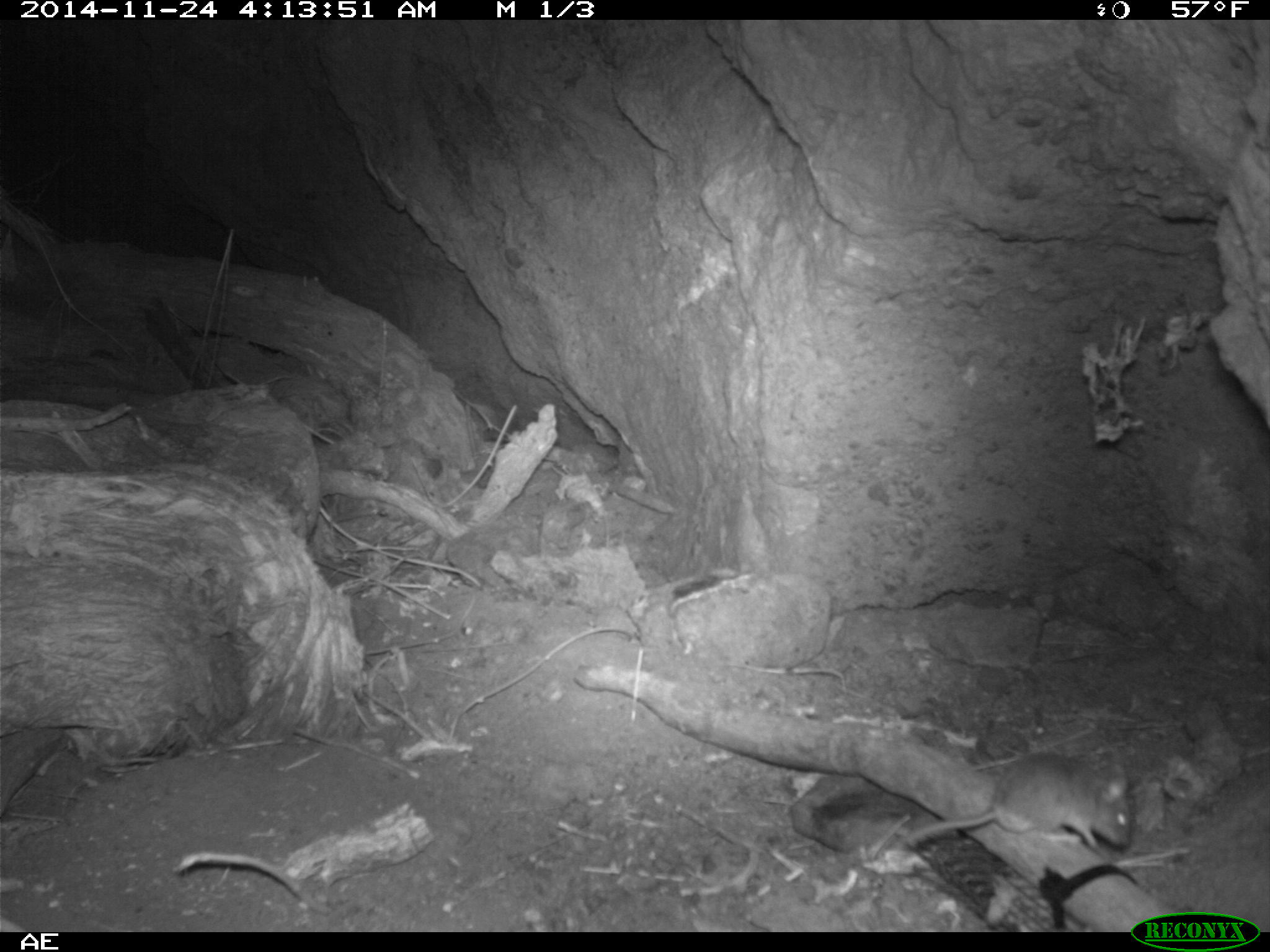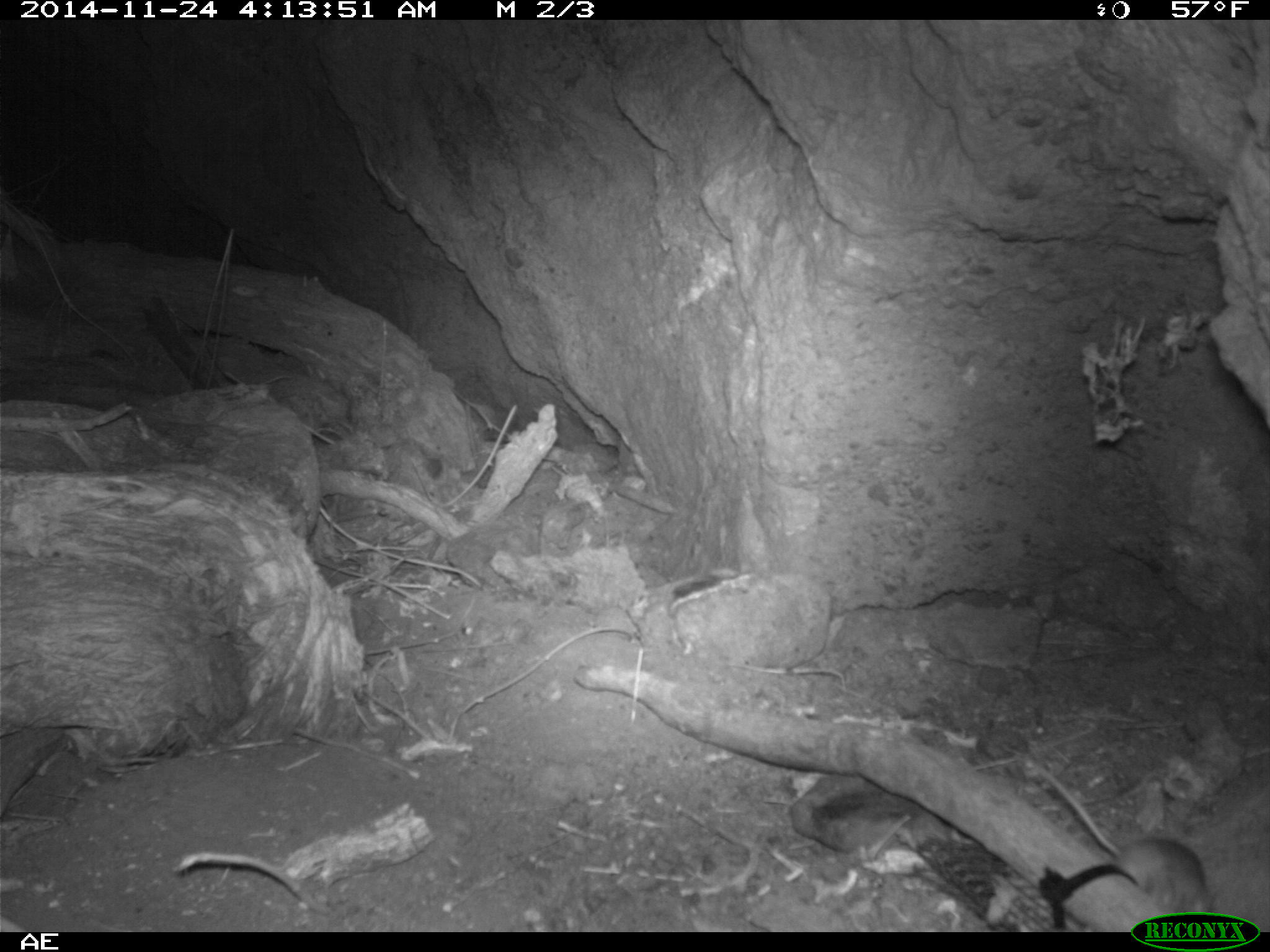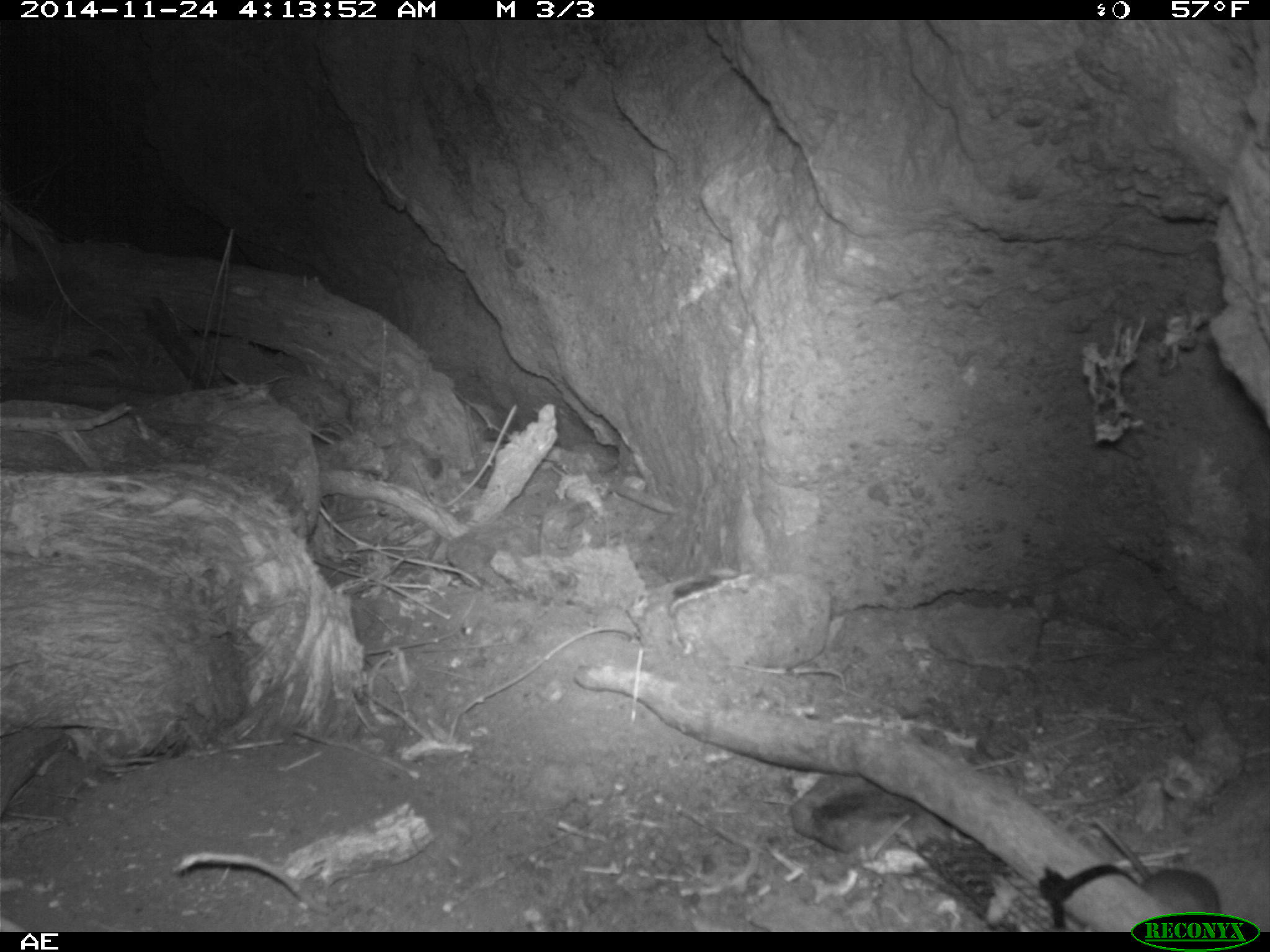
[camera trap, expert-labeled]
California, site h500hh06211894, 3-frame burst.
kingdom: Animalia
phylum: Chordata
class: Mammalia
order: Rodentia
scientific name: Rodentia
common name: rodent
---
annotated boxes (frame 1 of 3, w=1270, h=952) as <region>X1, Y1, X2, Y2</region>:
rodent: <region>902, 747, 1131, 860</region>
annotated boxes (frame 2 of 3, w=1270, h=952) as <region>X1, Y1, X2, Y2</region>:
rodent: <region>998, 743, 1220, 914</region>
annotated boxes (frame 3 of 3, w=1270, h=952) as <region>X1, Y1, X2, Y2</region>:
rodent: <region>1091, 814, 1221, 917</region>